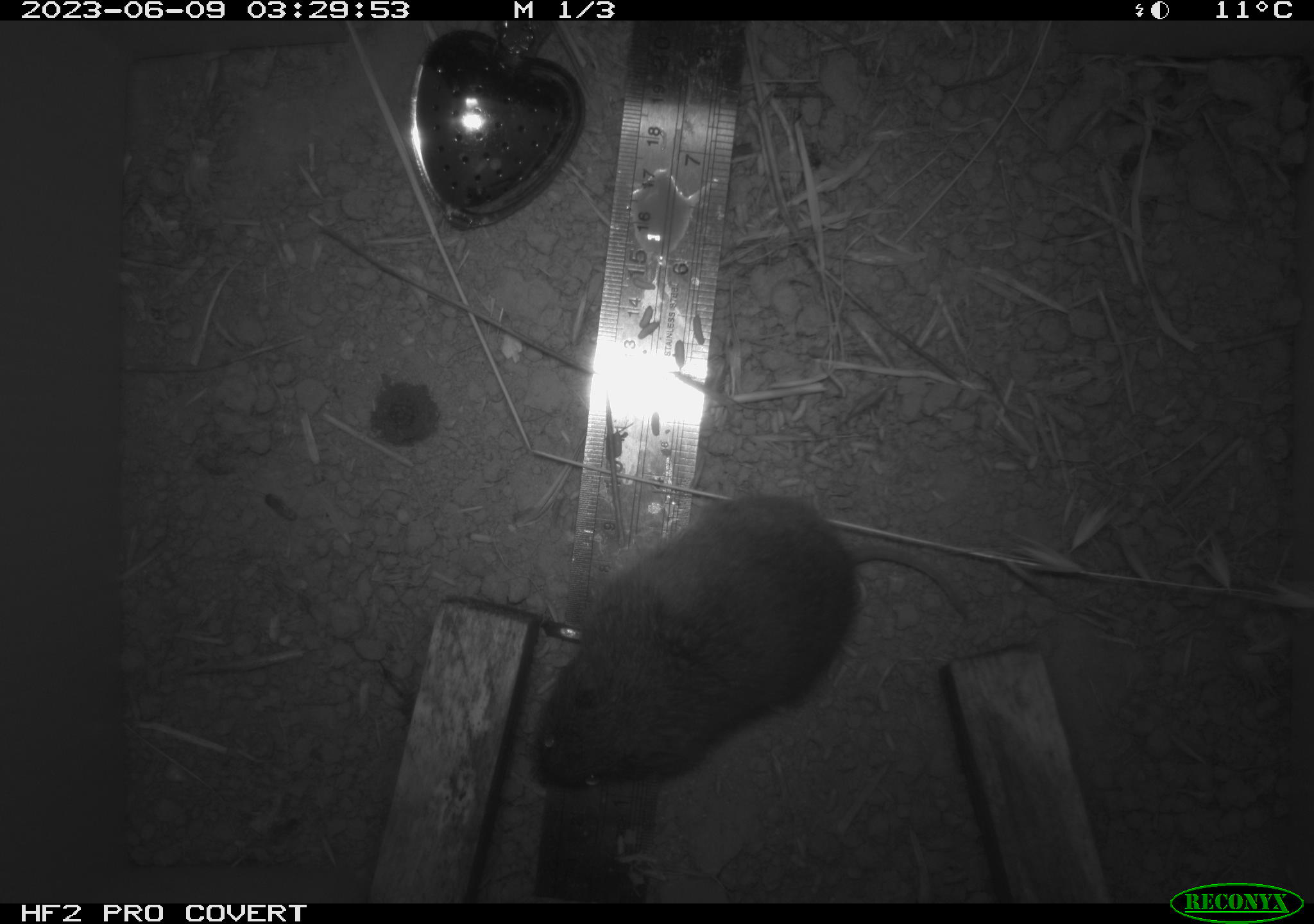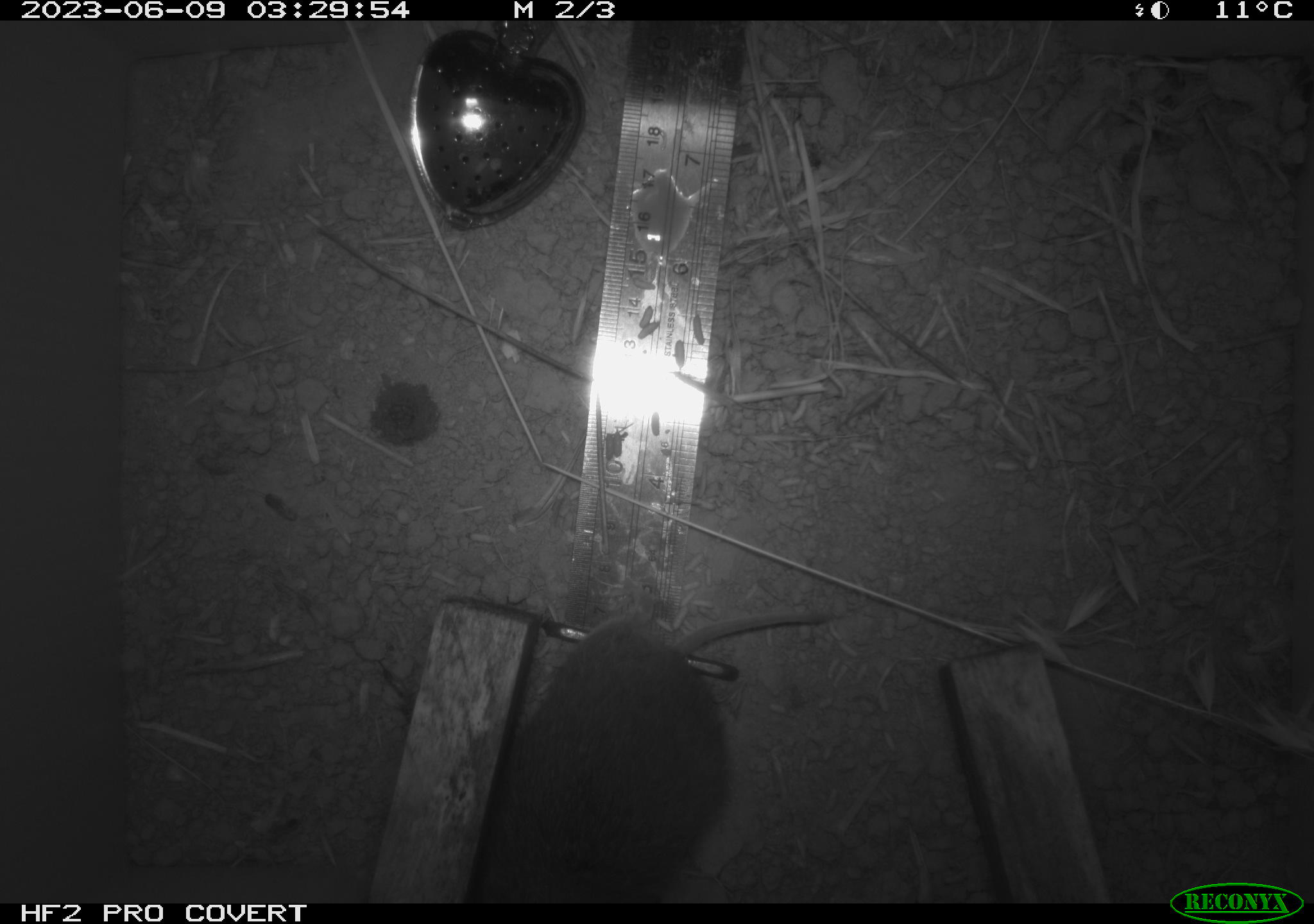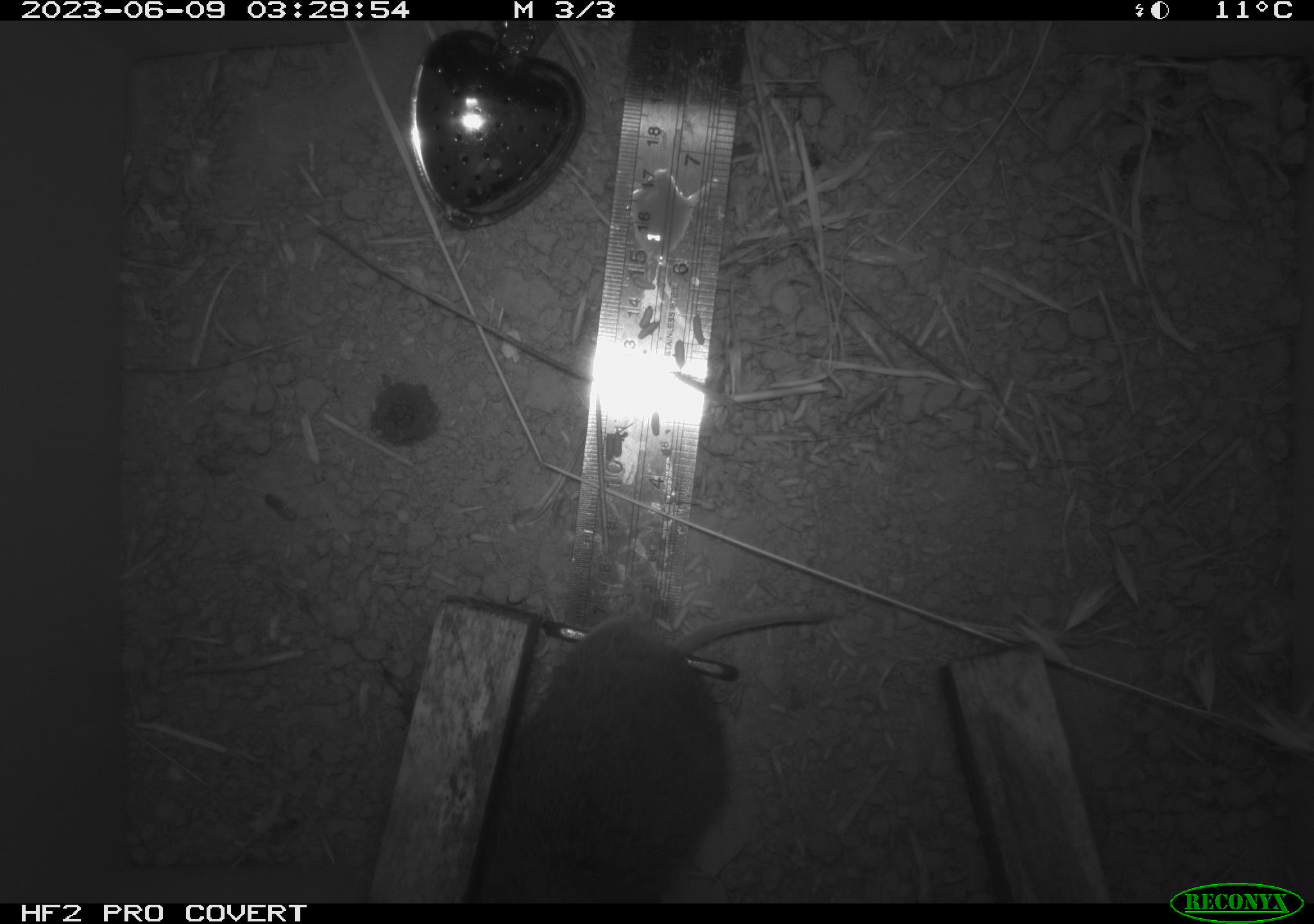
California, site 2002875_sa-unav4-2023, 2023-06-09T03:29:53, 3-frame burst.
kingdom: Animalia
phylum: Chordata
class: Mammalia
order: Rodentia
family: Cricetidae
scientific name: Arvicolinae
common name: voles, lemmings, and muskrats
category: arvicolinae subfamily